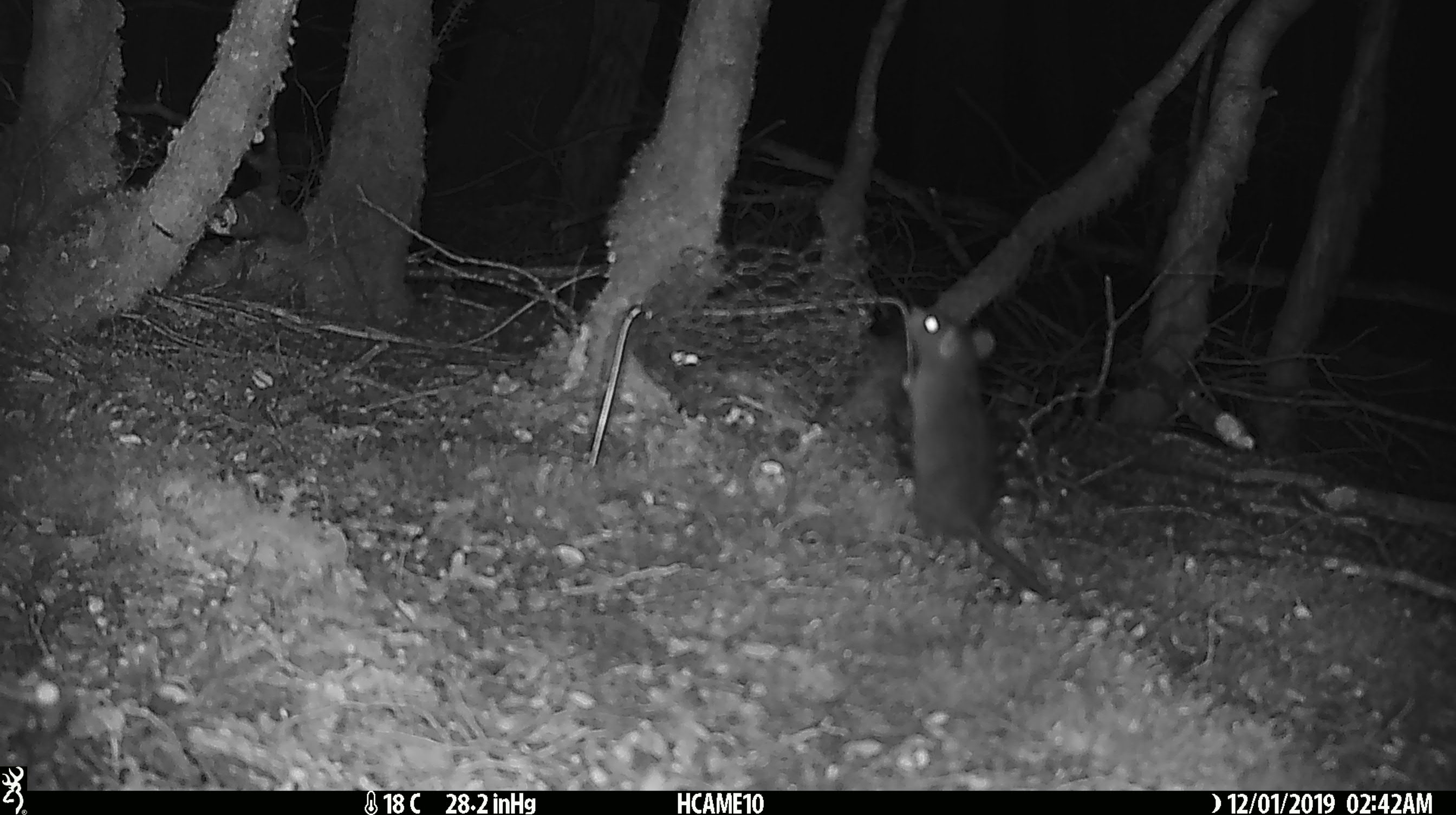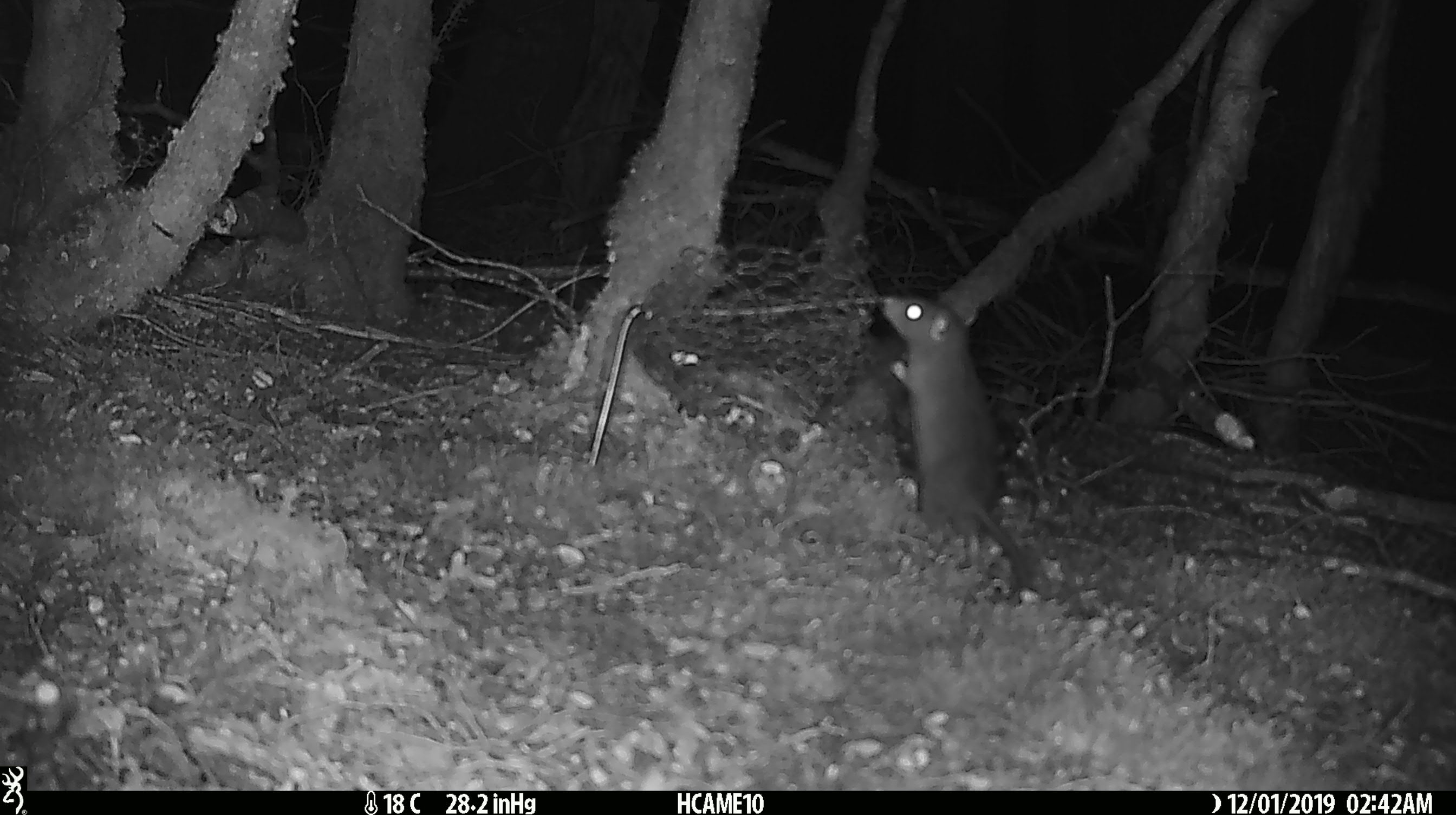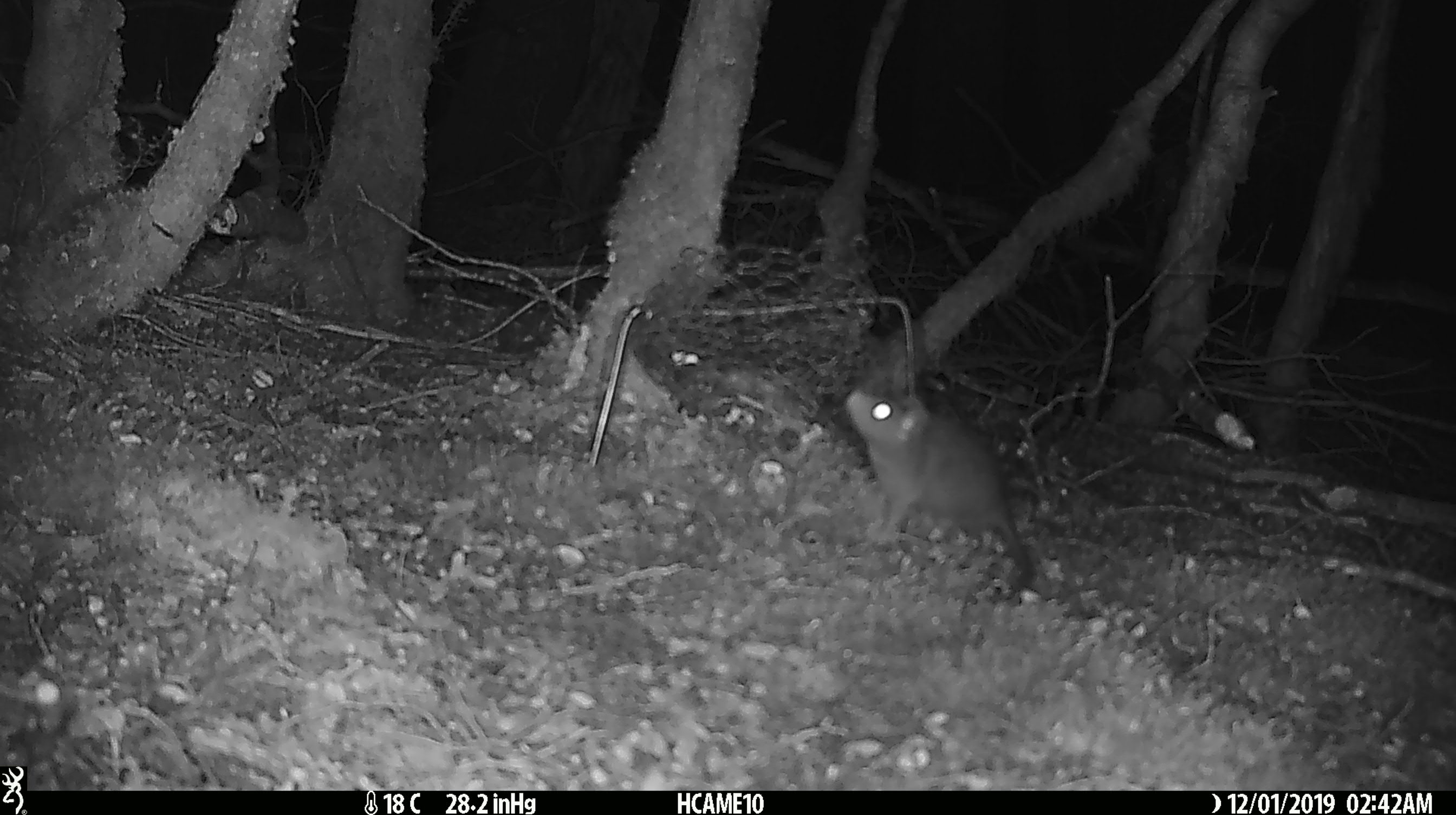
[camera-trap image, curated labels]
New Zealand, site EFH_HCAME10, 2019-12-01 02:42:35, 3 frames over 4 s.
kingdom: Animalia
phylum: Chordata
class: Mammalia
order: Rodentia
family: Muridae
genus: Rattus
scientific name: Rattus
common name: rat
Rat (Rattus).